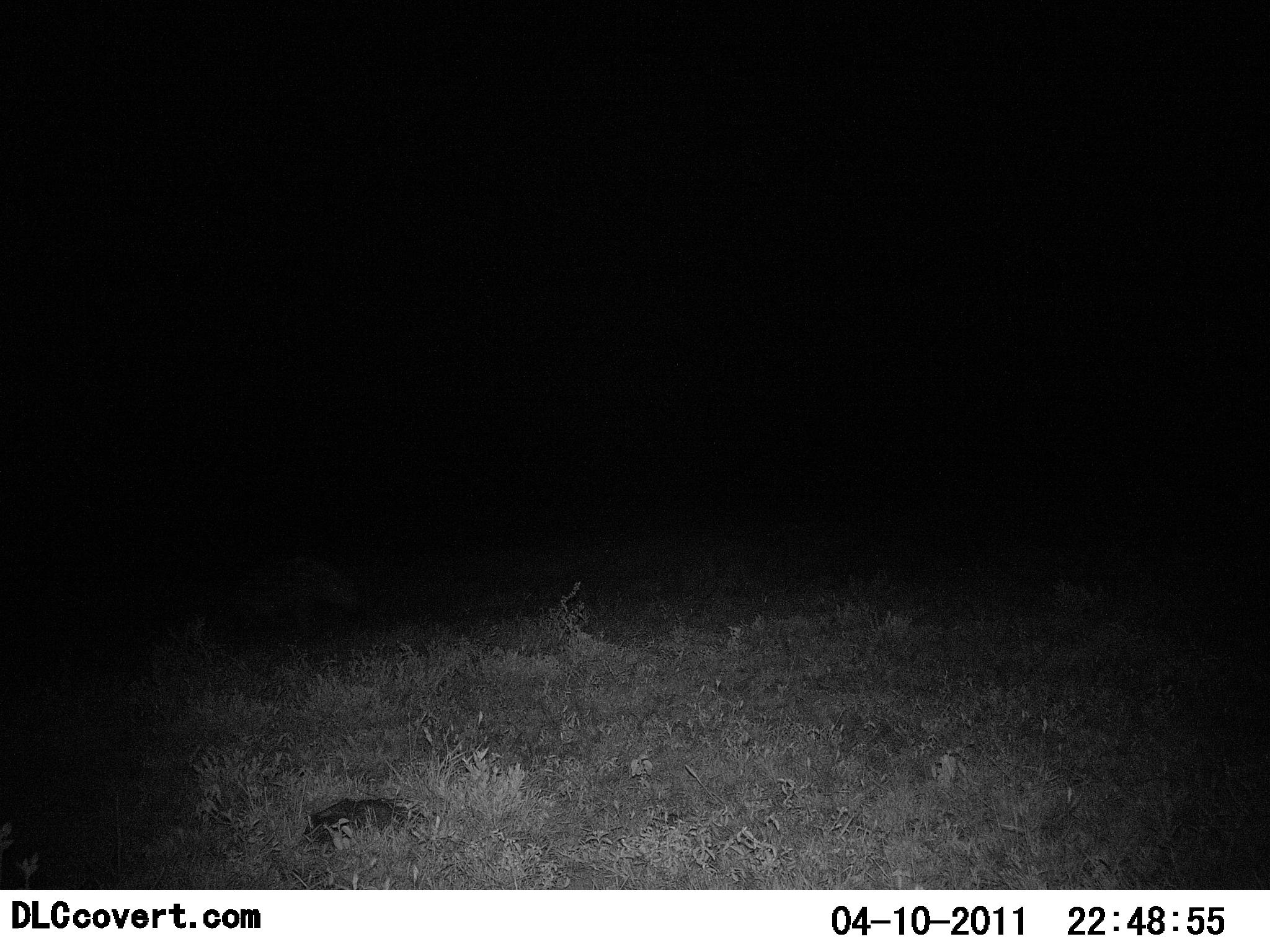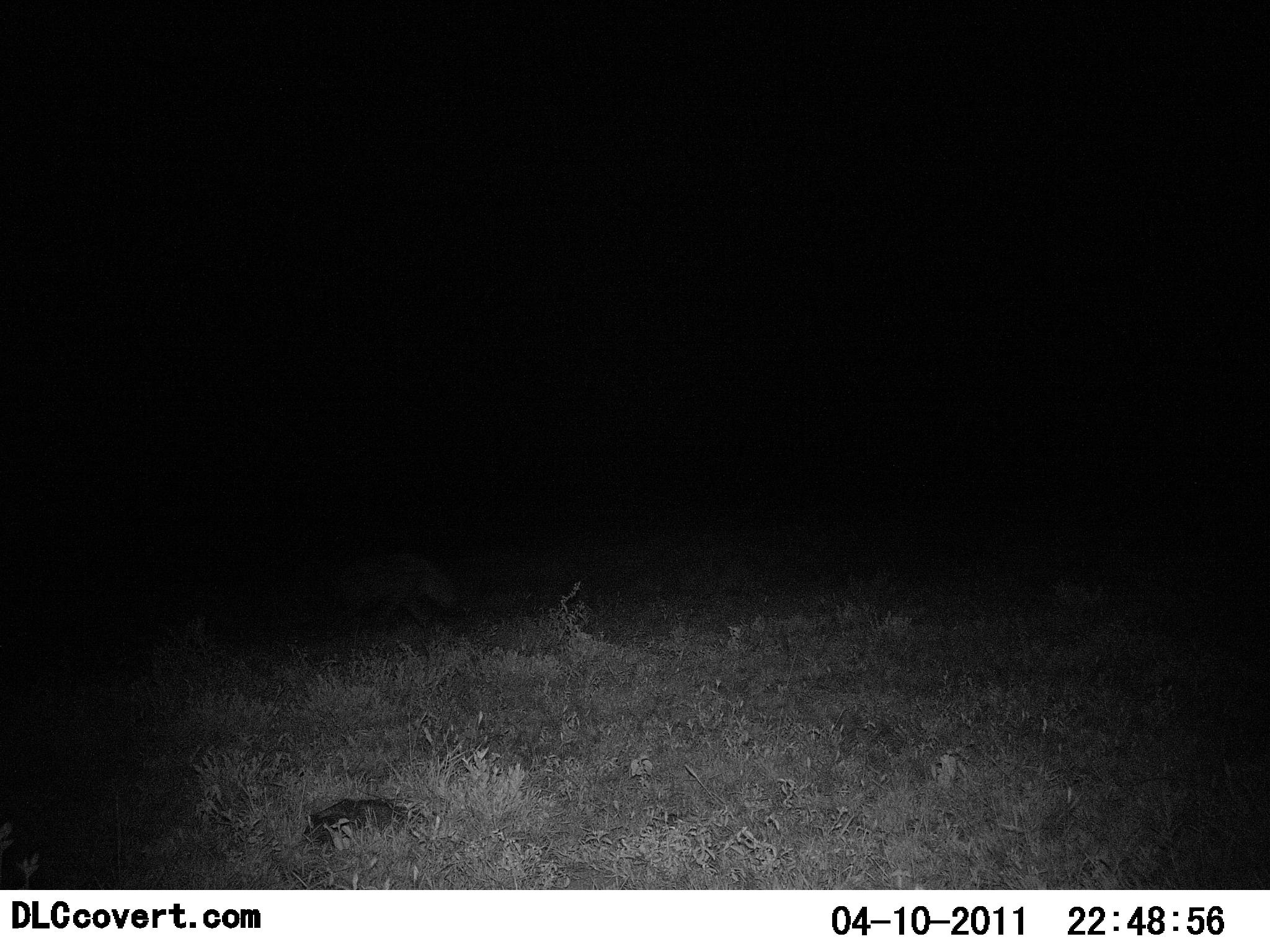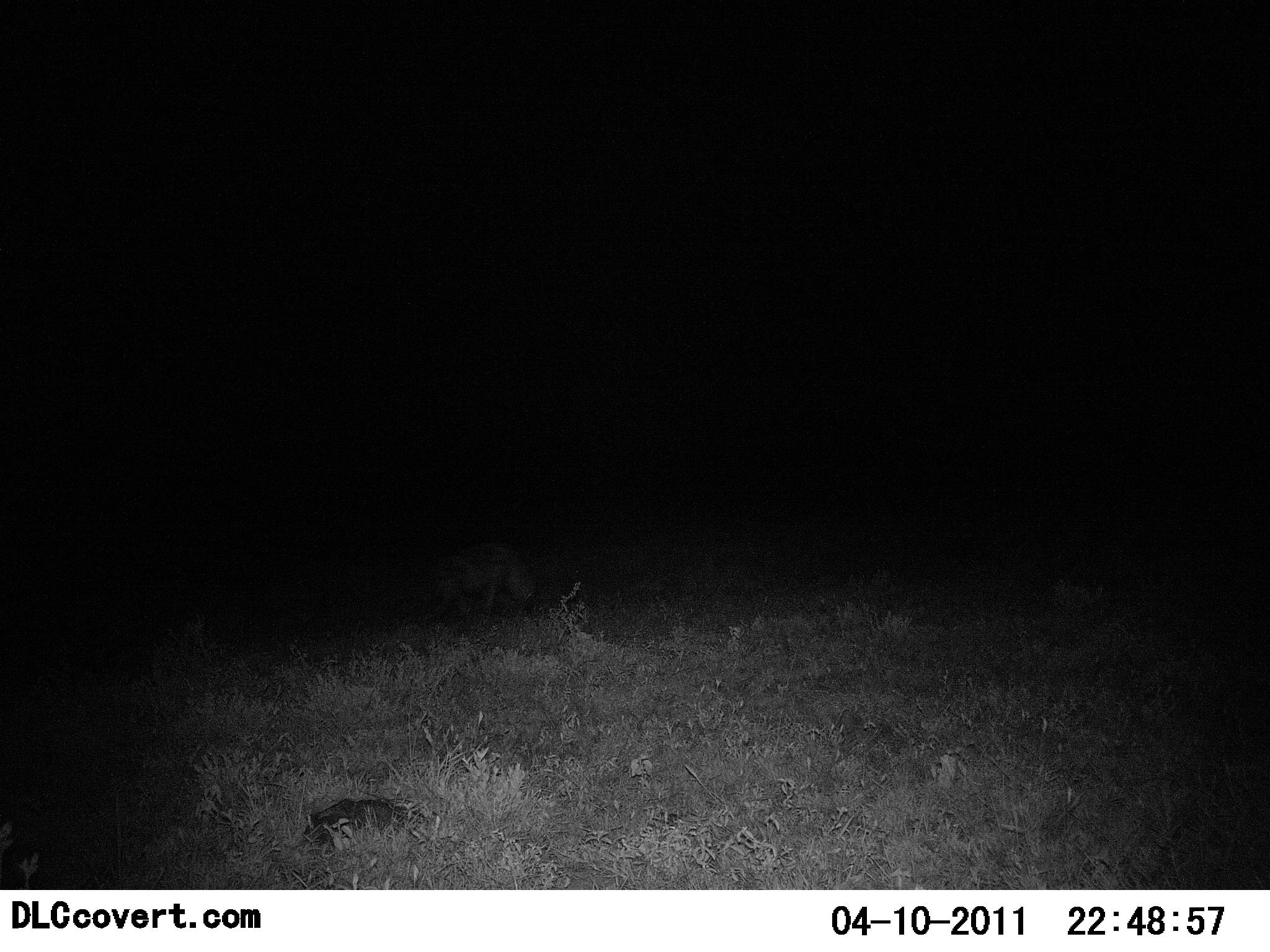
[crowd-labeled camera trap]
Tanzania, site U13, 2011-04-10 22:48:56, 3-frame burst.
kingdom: Animalia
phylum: Chordata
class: Mammalia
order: Carnivora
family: Hyaenidae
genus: Crocuta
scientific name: Crocuta crocuta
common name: spotted hyena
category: hyenaspotted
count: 1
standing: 30%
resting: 0%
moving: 90%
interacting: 0%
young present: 0%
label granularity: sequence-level